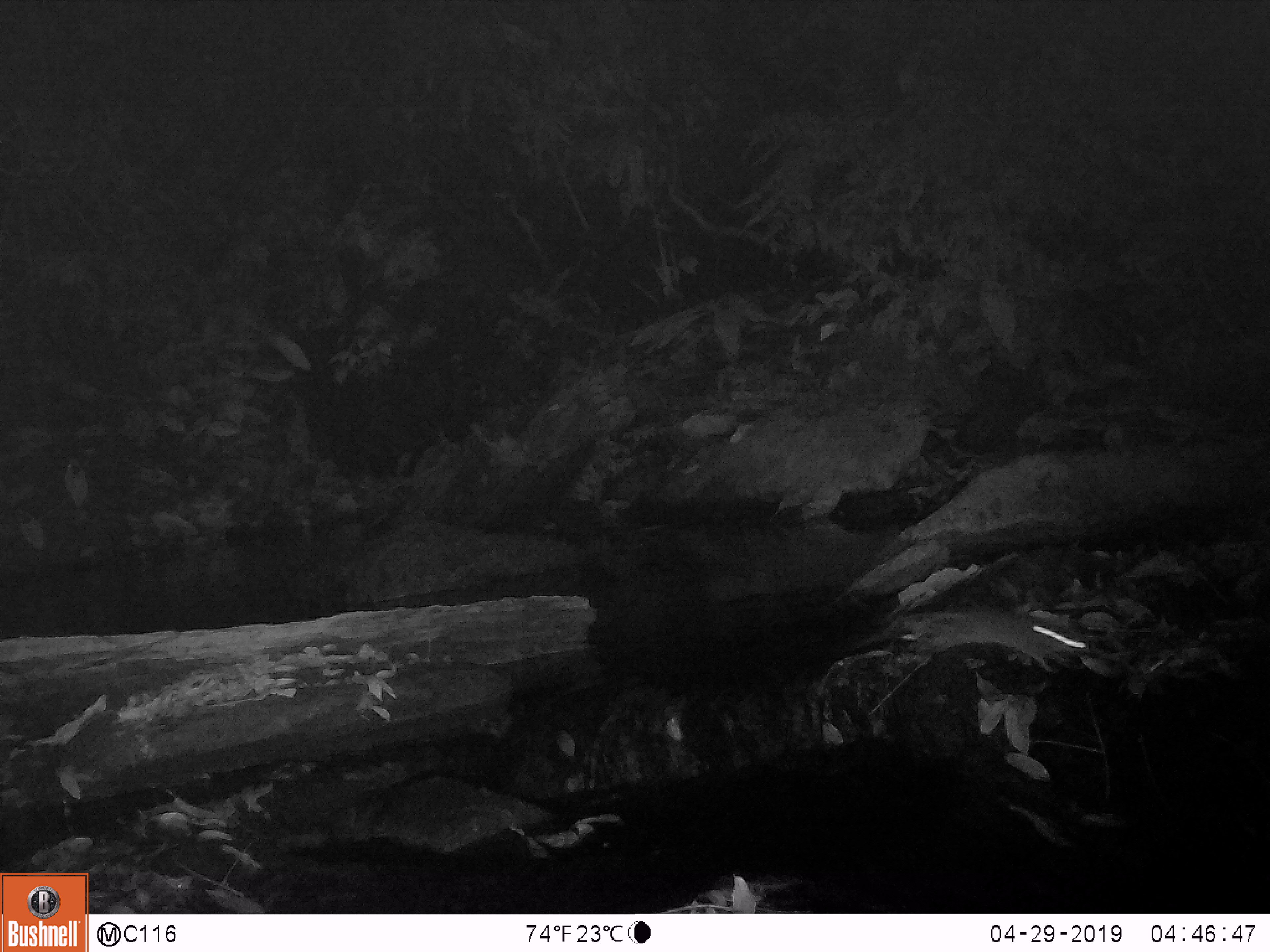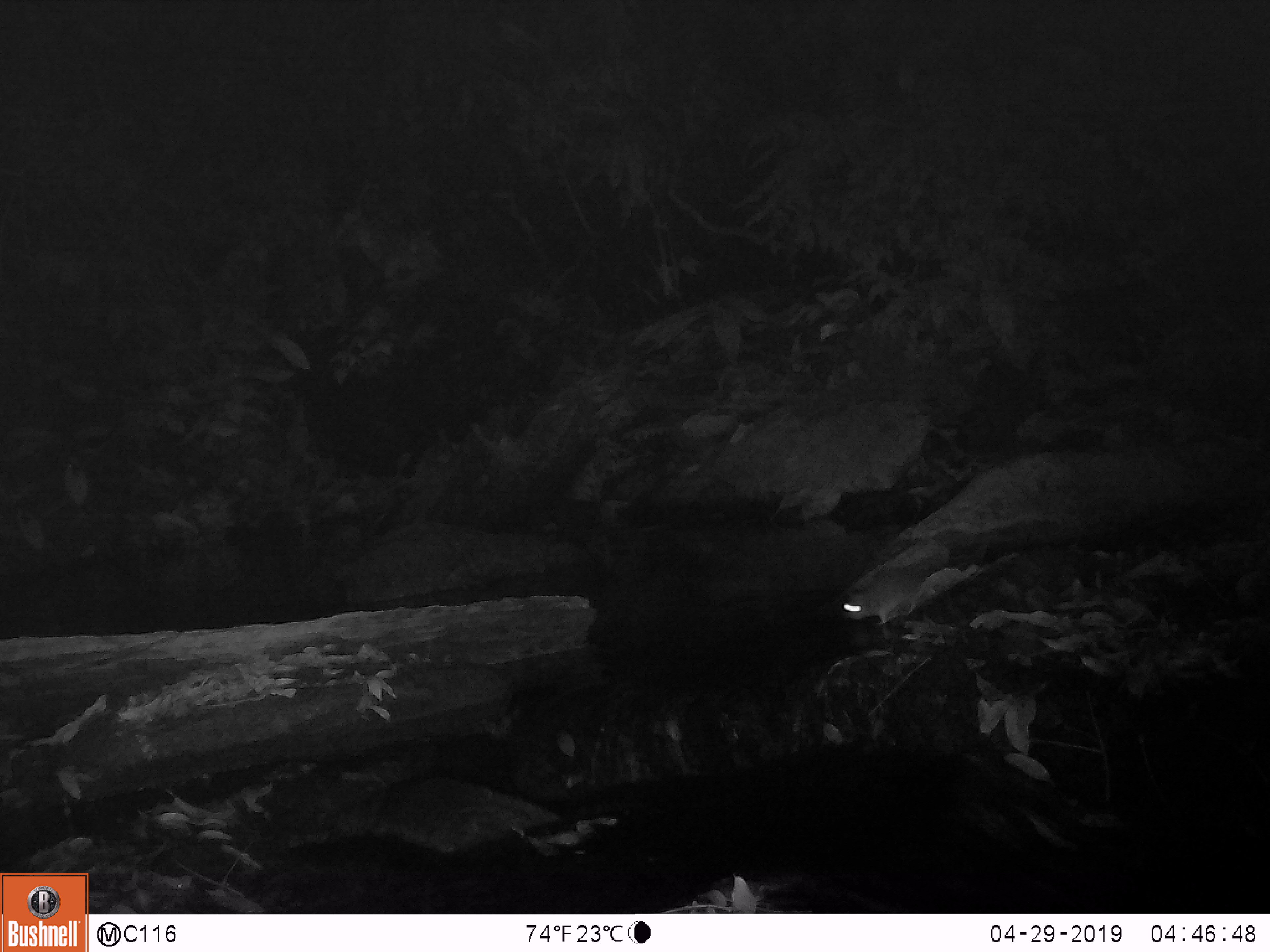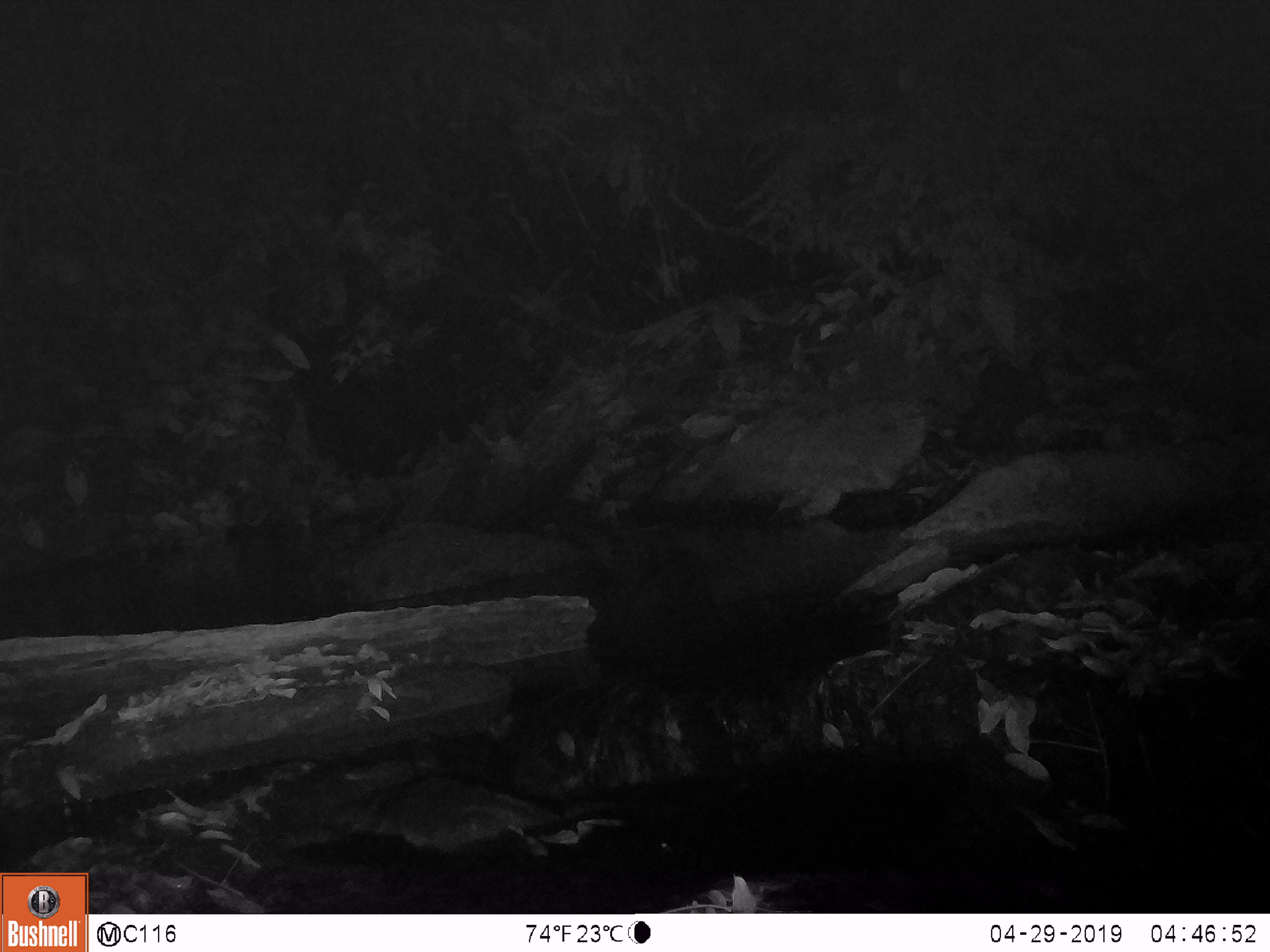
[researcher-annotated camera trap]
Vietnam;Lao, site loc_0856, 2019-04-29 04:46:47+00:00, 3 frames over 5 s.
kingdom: Animalia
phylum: Chordata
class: Mammalia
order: Rodentia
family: Muridae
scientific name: Muridae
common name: old-world mice and rats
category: unidentified murid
Unidentified murid (old-world mice and rats) (Muridae). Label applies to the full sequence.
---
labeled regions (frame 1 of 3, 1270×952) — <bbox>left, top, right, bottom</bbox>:
unidentified murid: <bbox>905, 611, 1105, 667</bbox>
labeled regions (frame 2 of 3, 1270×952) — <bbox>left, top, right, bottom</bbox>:
unidentified murid: <bbox>844, 560, 975, 620</bbox>